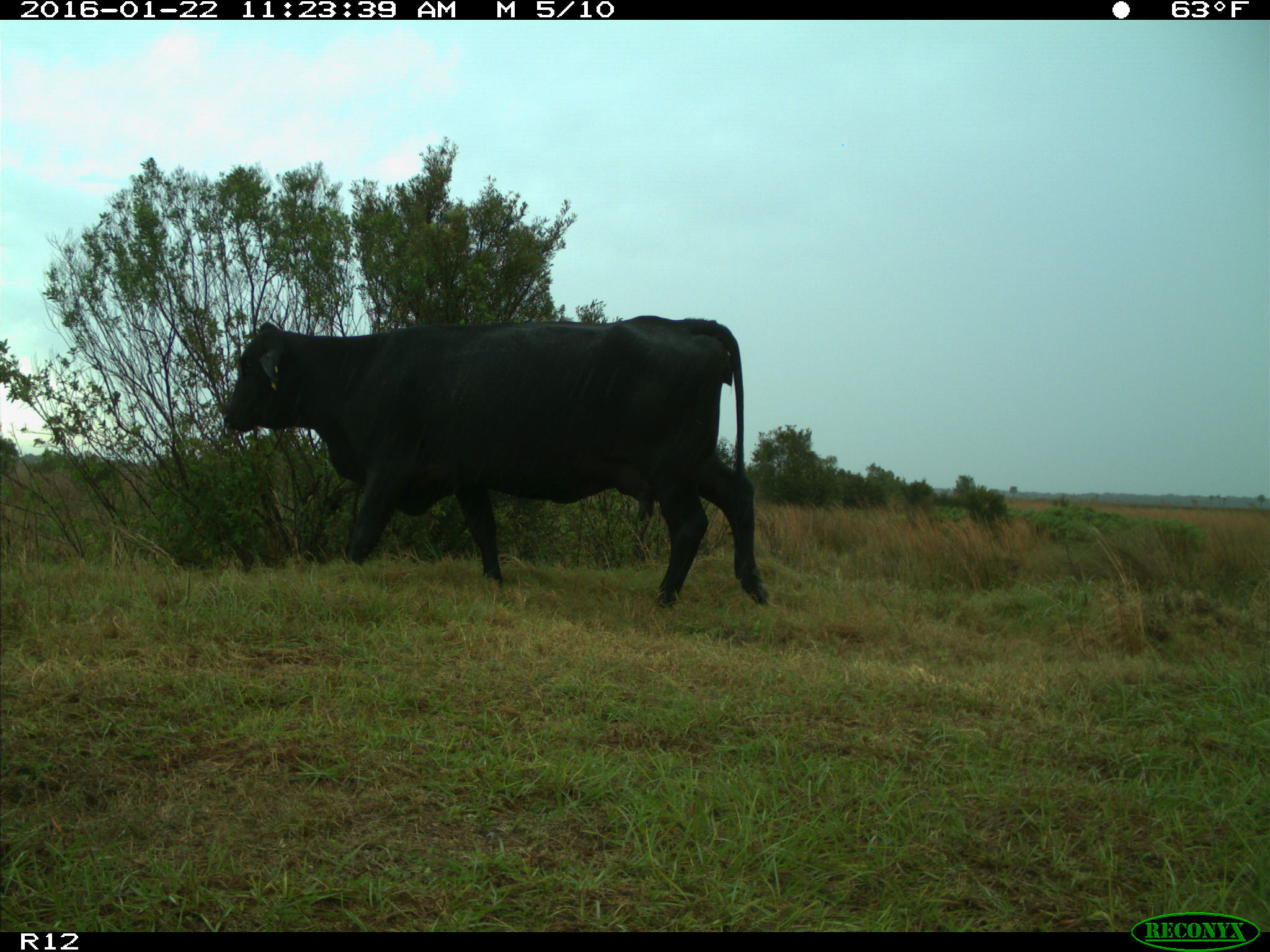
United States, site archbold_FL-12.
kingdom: Animalia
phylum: Chordata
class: Mammalia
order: Artiodactyla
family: Bovidae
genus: Bos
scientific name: Bos taurus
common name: domestic cow